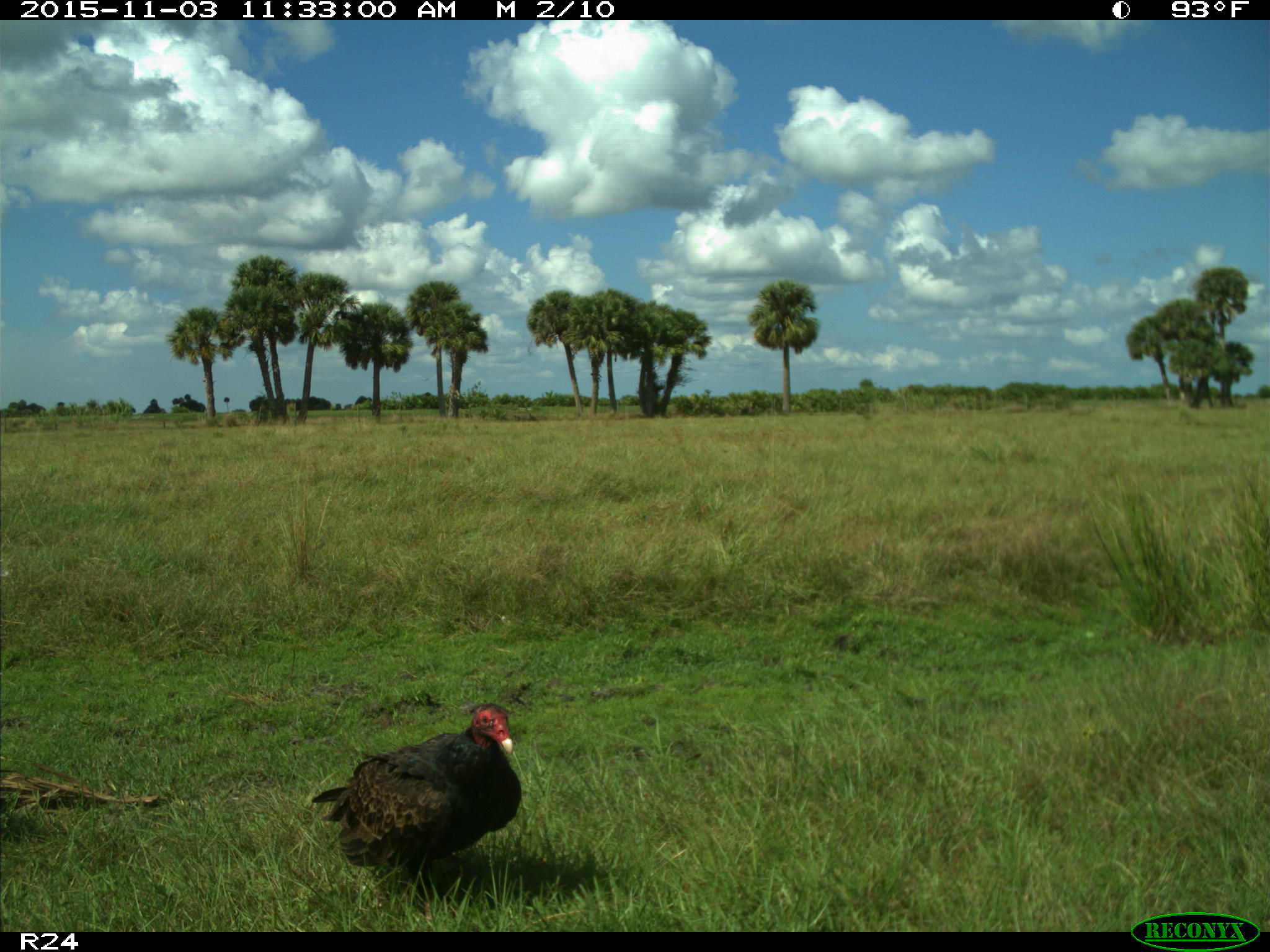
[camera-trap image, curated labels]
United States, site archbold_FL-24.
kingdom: Animalia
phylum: Chordata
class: Aves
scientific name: Aves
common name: birds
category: unidentified bird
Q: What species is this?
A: Unidentified bird (birds) (Aves).